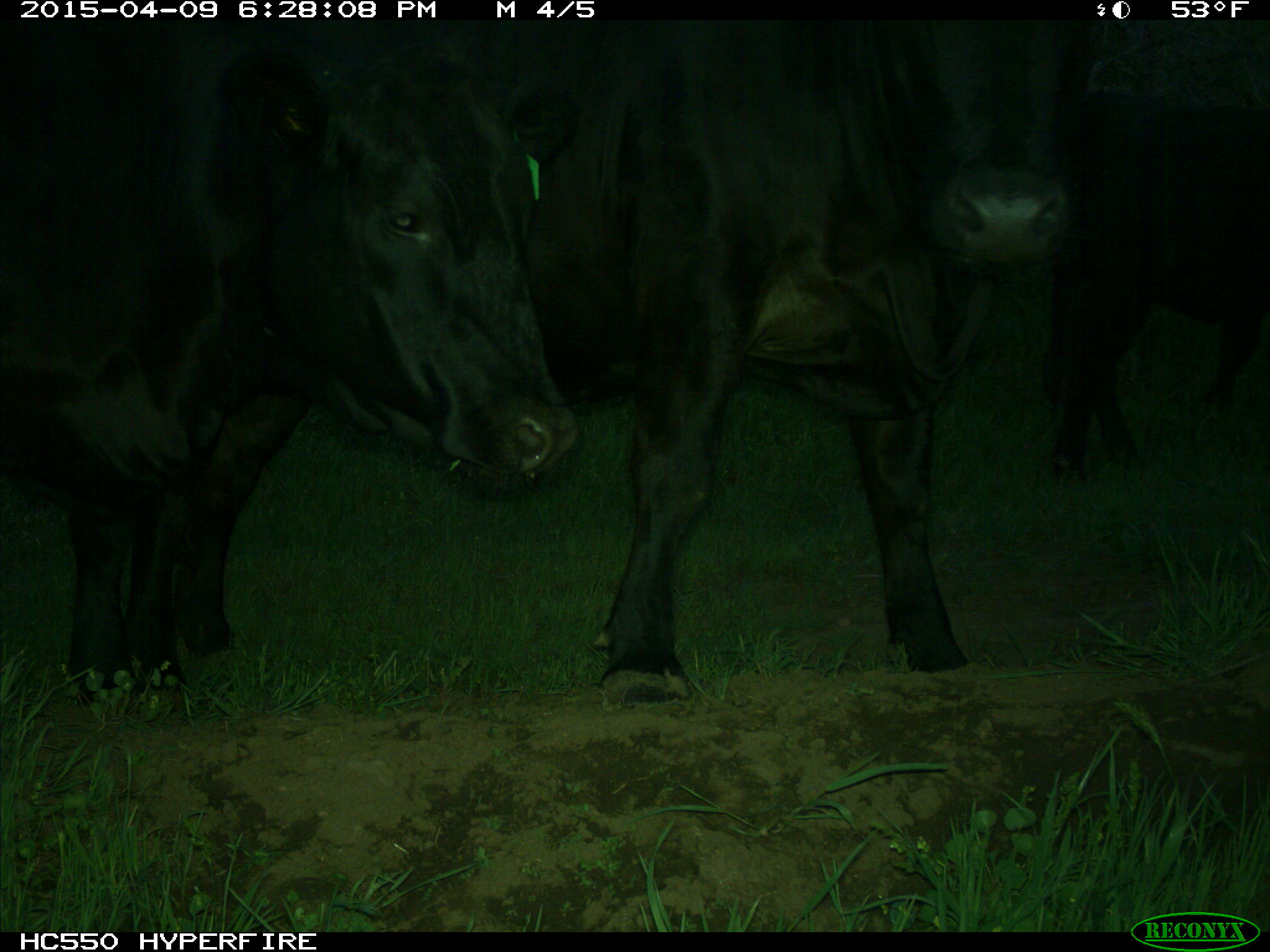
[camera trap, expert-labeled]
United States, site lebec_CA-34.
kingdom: Animalia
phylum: Chordata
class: Mammalia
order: Artiodactyla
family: Bovidae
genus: Bos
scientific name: Bos taurus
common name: domestic cow